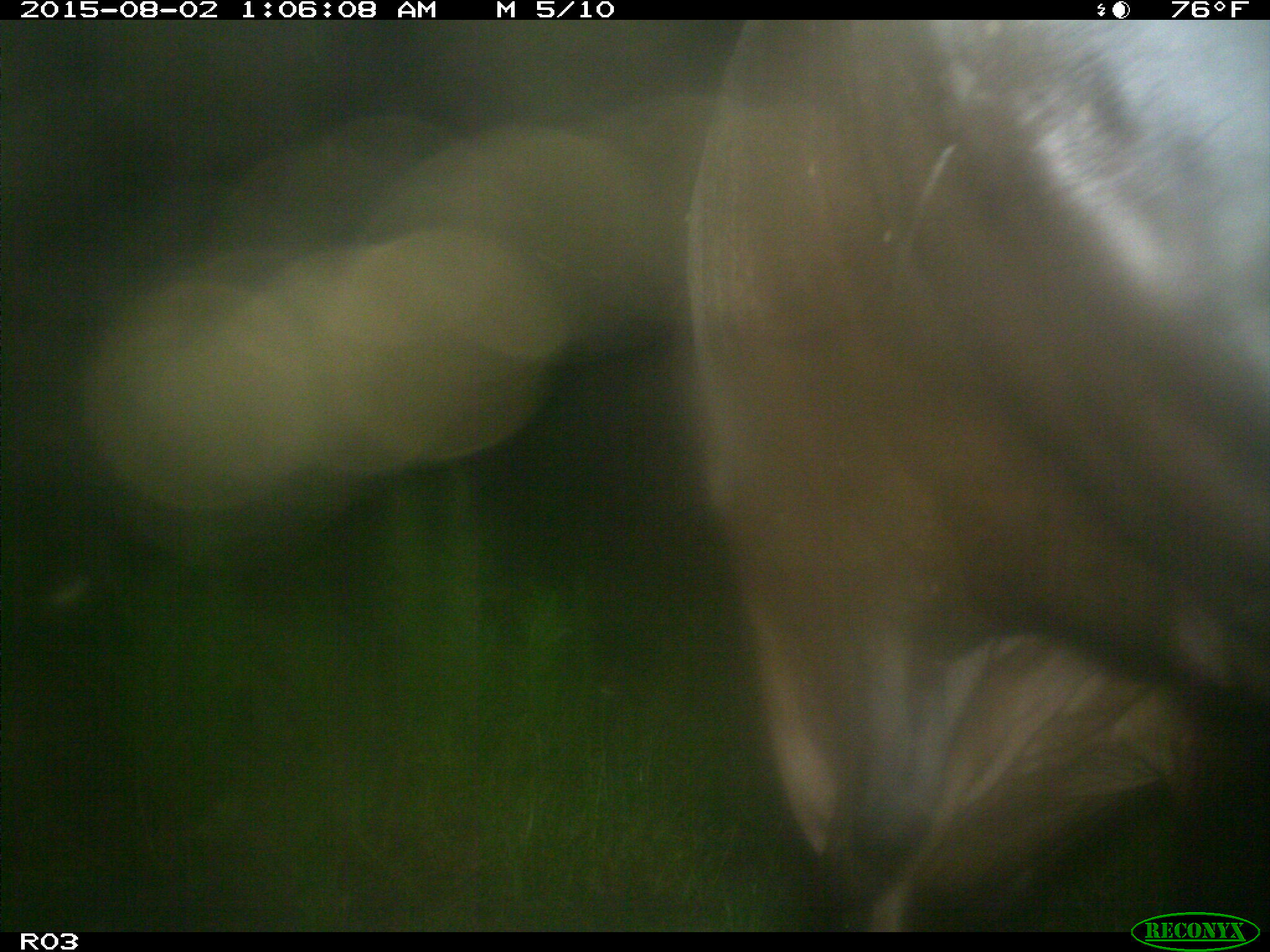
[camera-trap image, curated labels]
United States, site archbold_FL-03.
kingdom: Animalia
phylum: Chordata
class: Mammalia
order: Artiodactyla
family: Bovidae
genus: Bos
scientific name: Bos taurus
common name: domestic cow